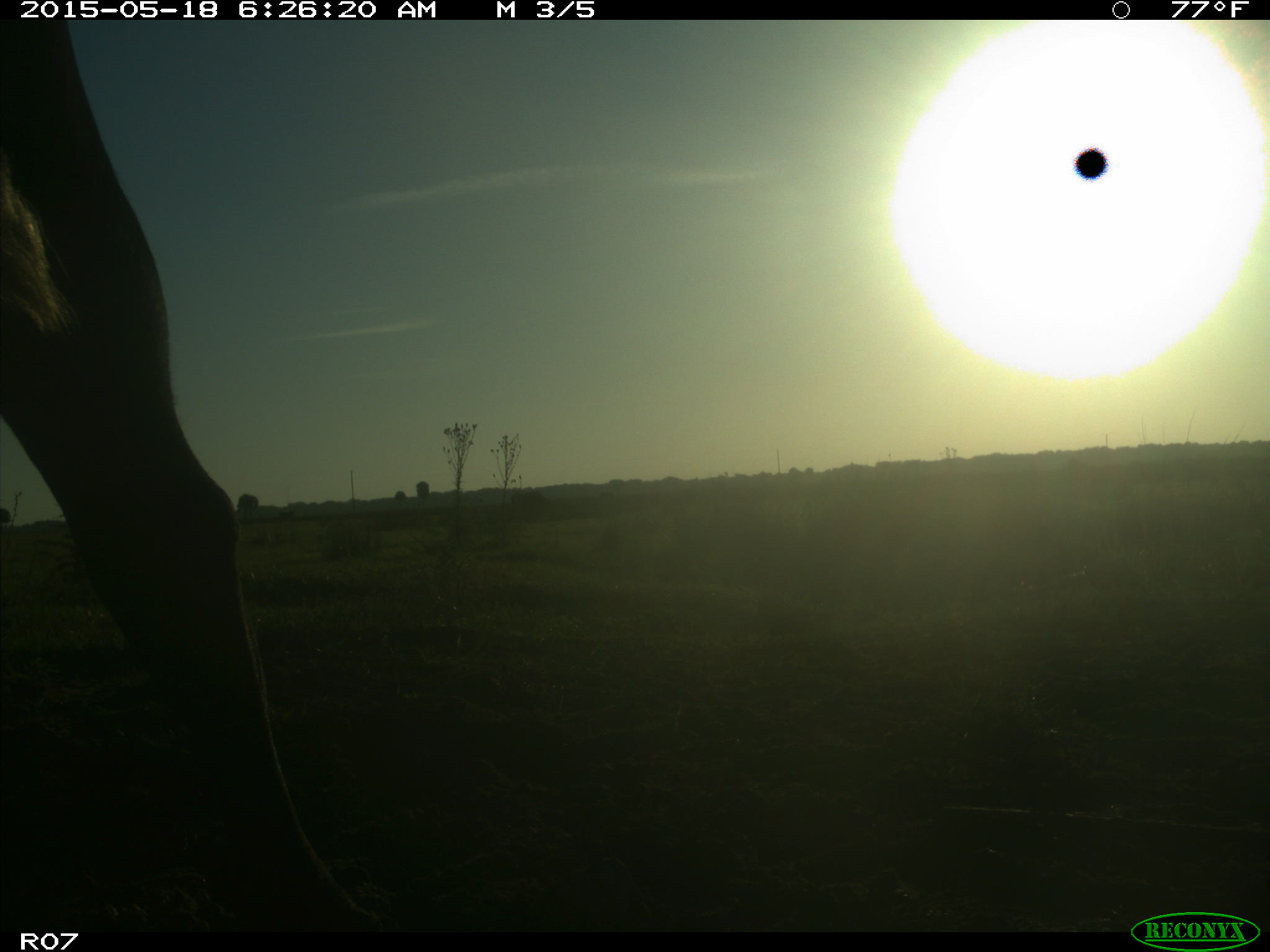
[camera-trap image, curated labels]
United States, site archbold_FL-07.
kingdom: Animalia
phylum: Chordata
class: Mammalia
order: Artiodactyla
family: Bovidae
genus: Bos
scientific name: Bos taurus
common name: domestic cow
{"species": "Bos taurus (domestic cow)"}